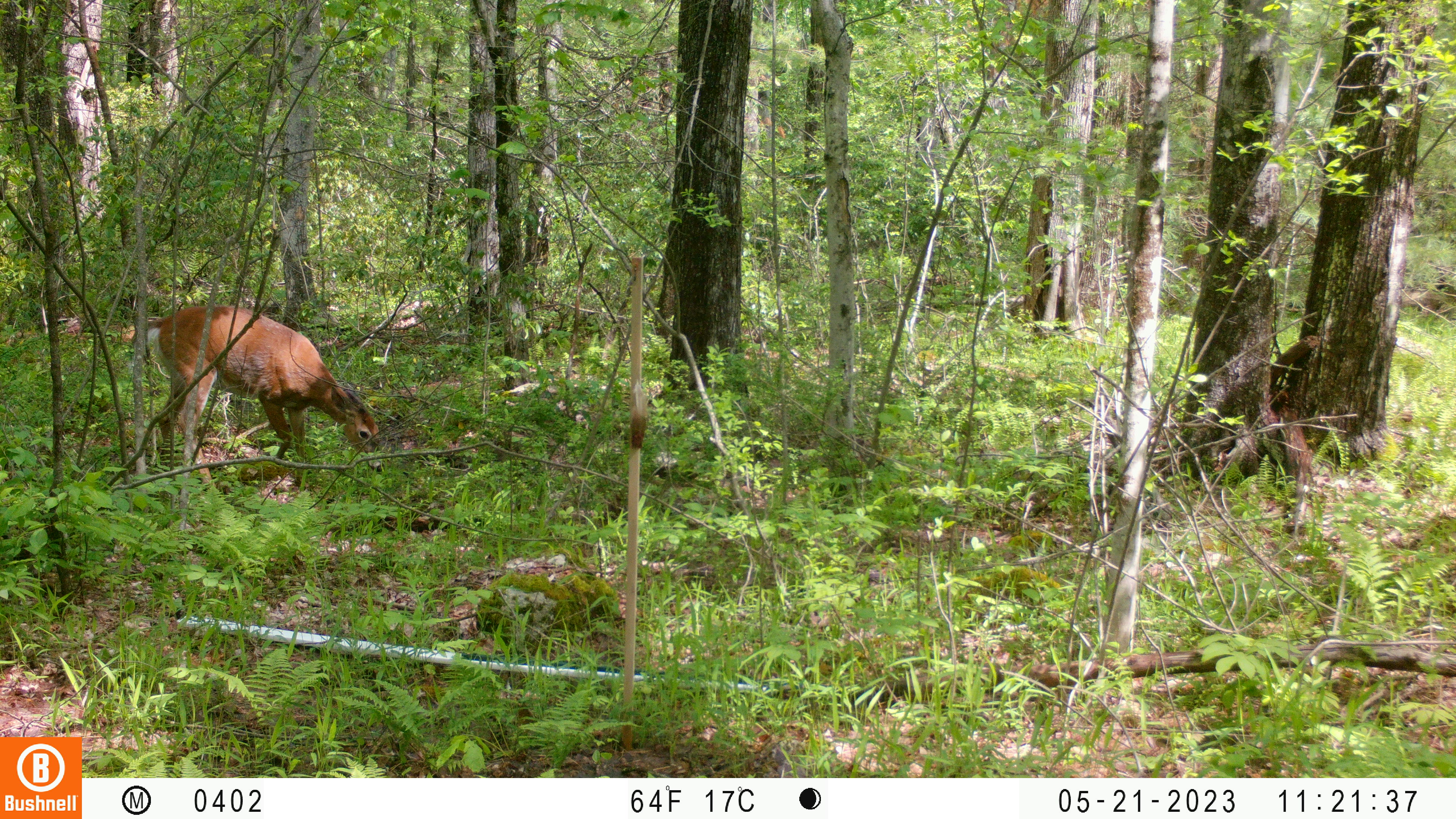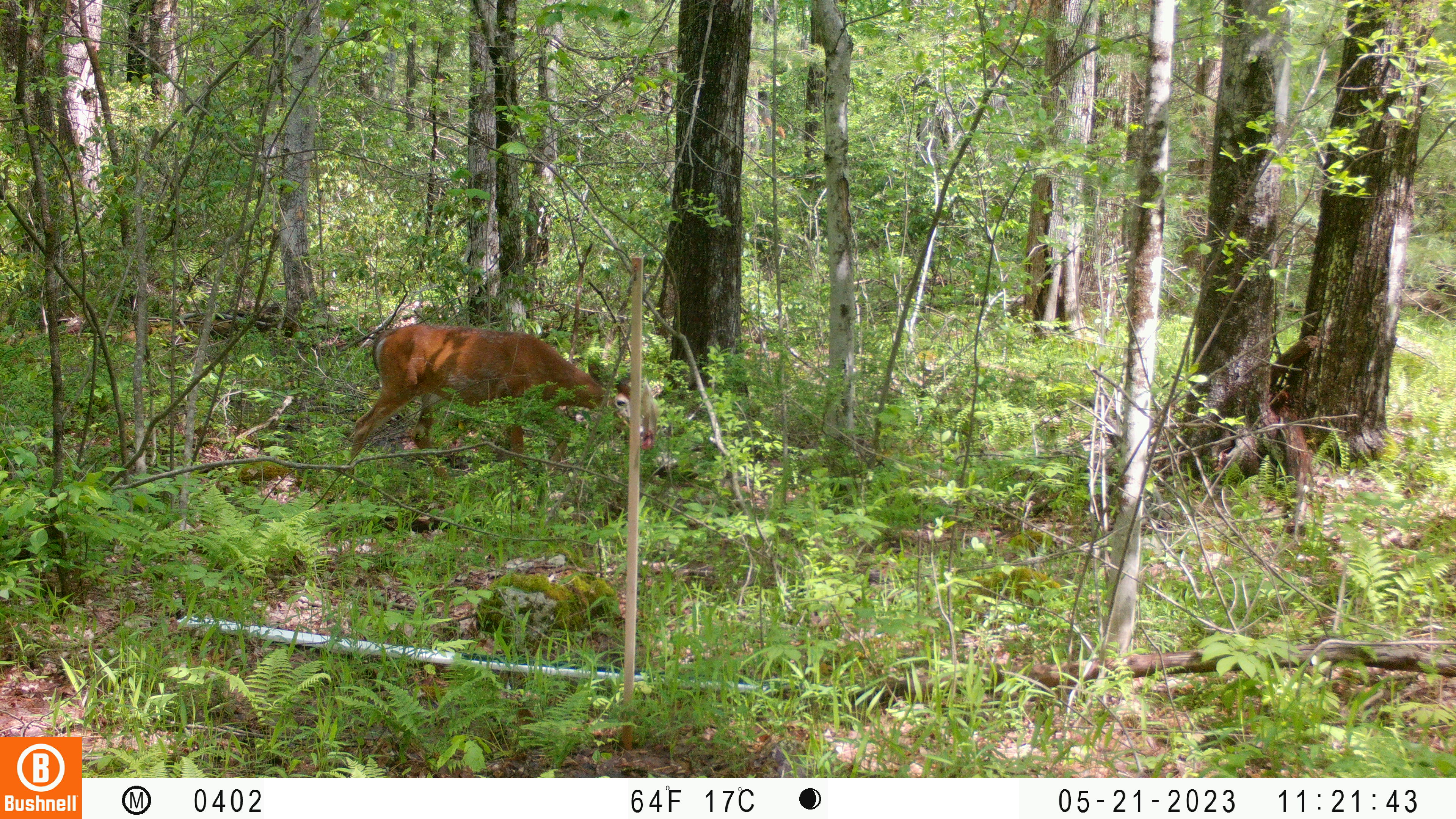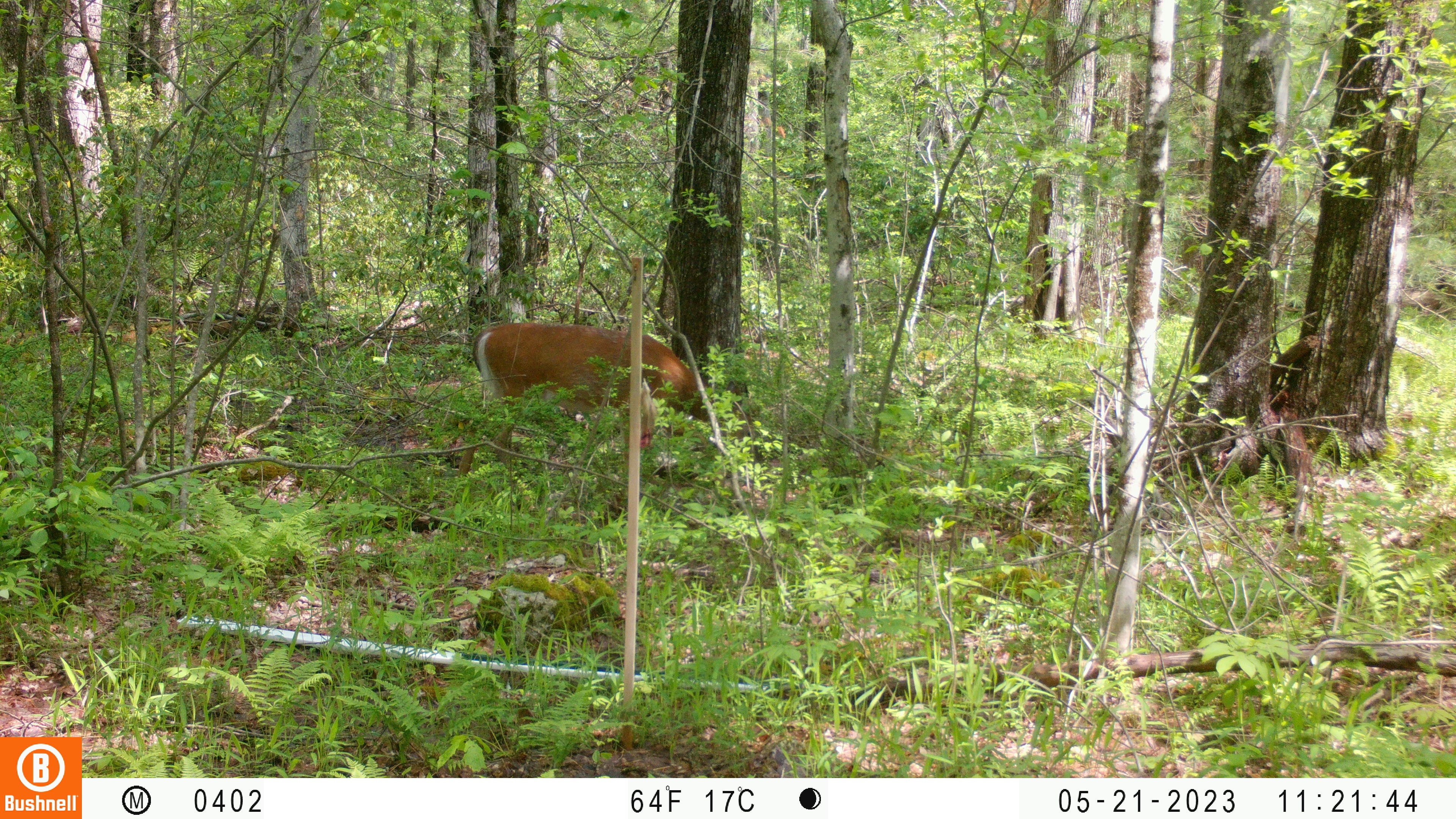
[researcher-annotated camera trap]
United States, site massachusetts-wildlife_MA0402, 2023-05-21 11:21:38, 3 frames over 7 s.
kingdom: Animalia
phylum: Chordata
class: Mammalia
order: Artiodactyla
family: Cervidae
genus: Odocoileus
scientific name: Odocoileus virginianus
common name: white-tailed deer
White-tailed deer (Odocoileus virginianus).